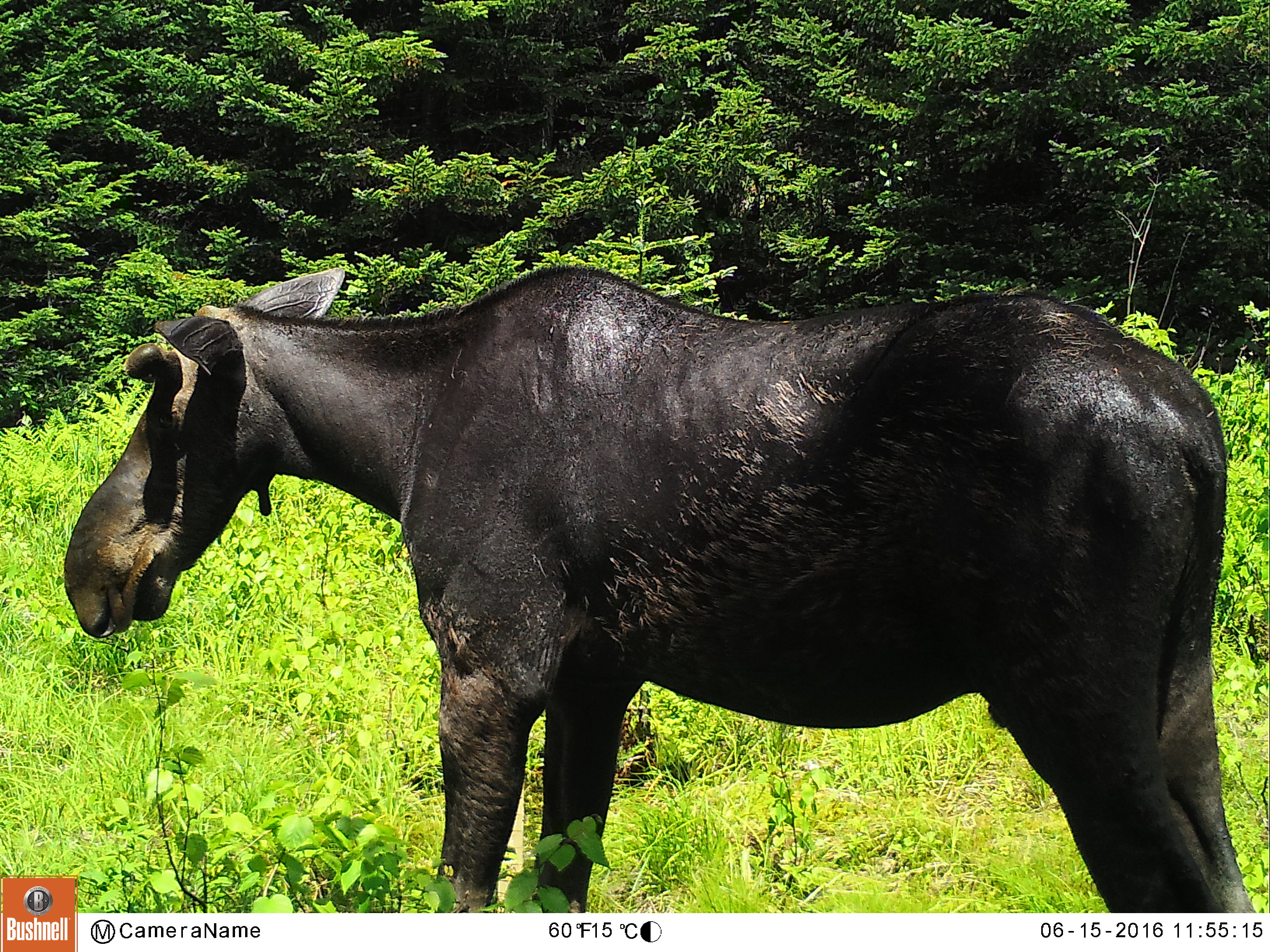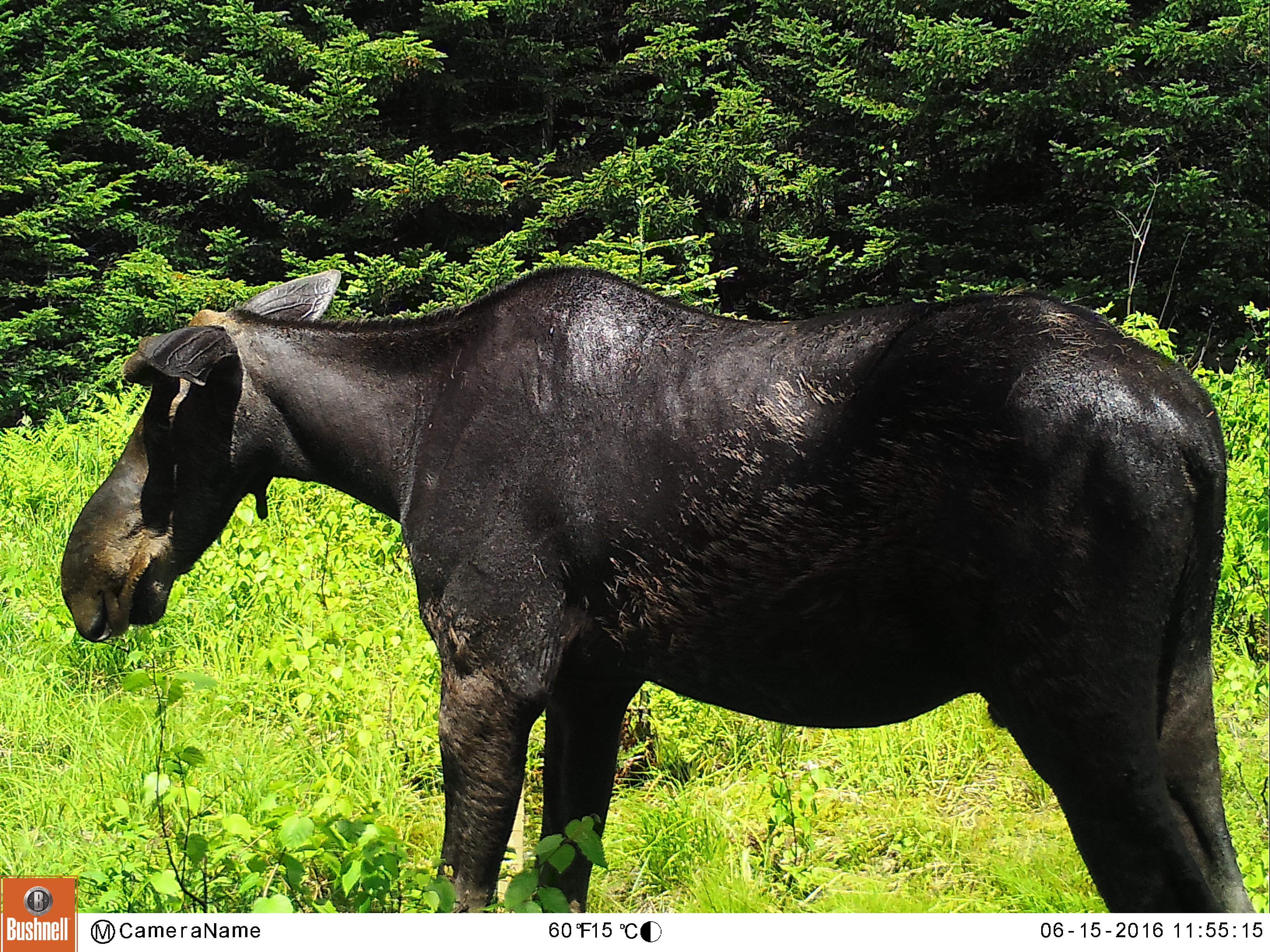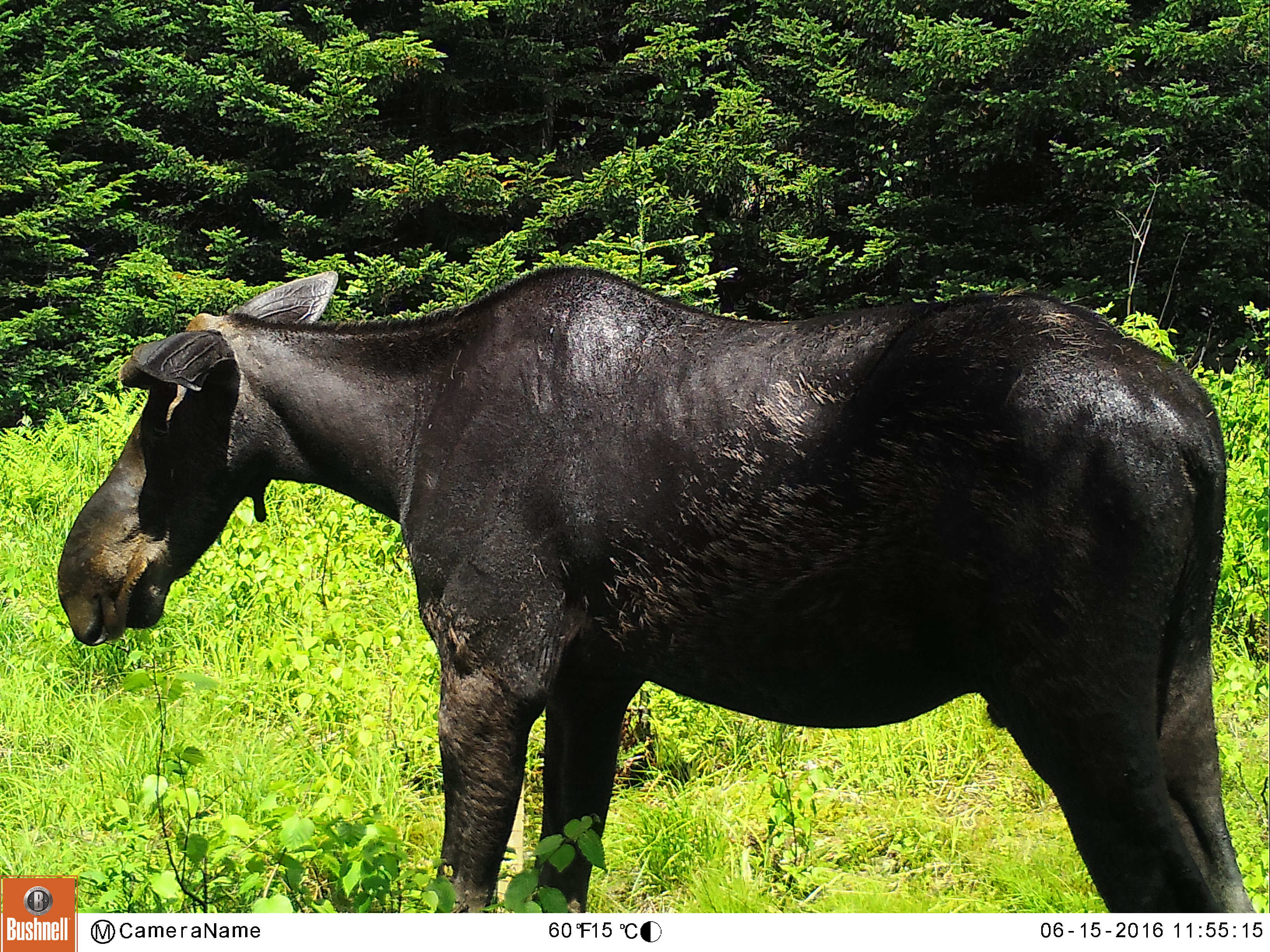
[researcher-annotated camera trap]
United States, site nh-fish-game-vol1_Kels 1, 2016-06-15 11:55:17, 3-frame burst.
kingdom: Animalia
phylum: Chordata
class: Mammalia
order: Artiodactyla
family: Cervidae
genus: Alces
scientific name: Alces alces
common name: moose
Moose (Alces alces).